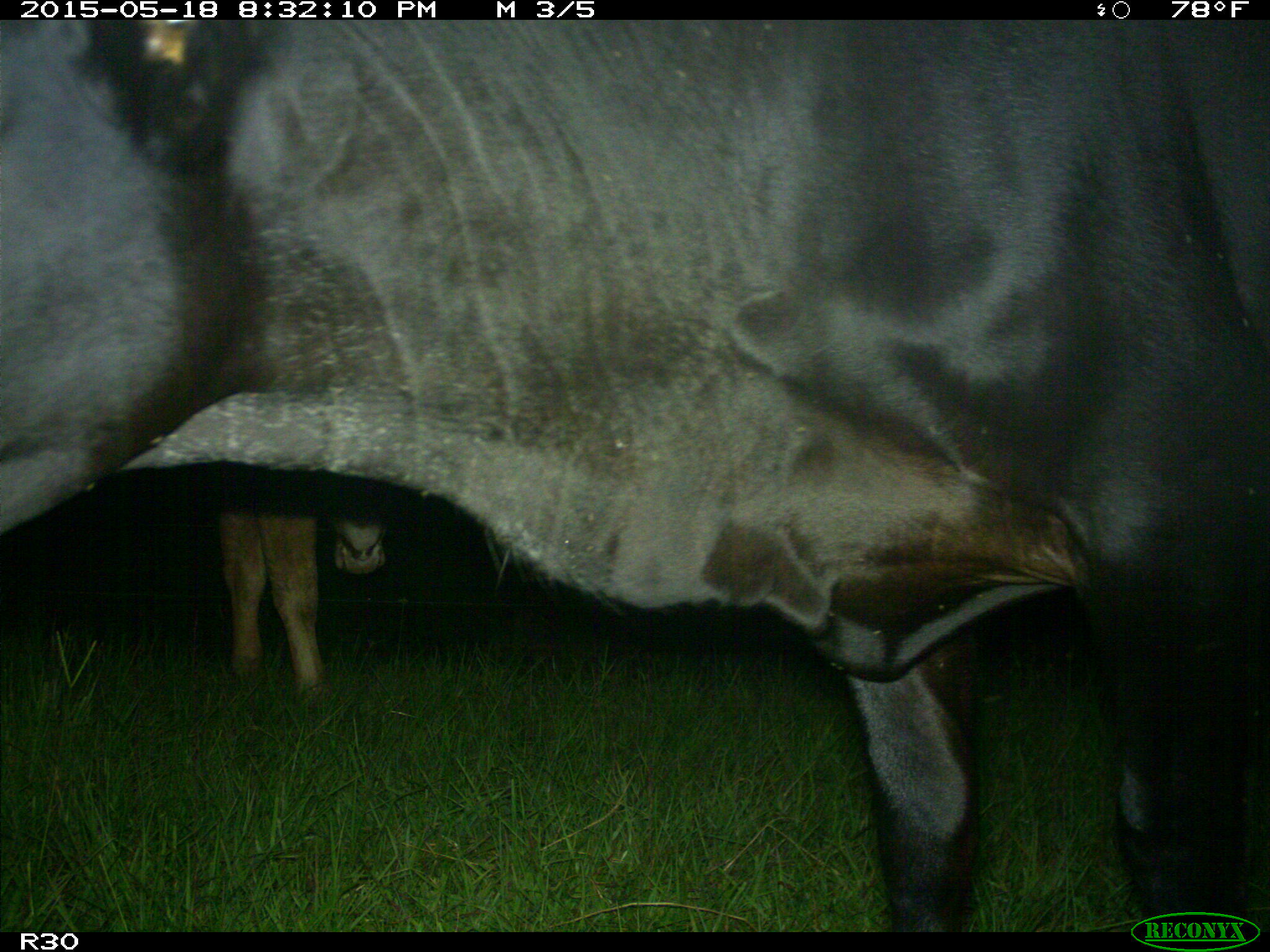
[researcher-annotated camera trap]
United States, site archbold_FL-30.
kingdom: Animalia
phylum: Chordata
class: Mammalia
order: Artiodactyla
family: Bovidae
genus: Bos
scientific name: Bos taurus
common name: domestic cow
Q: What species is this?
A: Bos taurus (domestic cow).